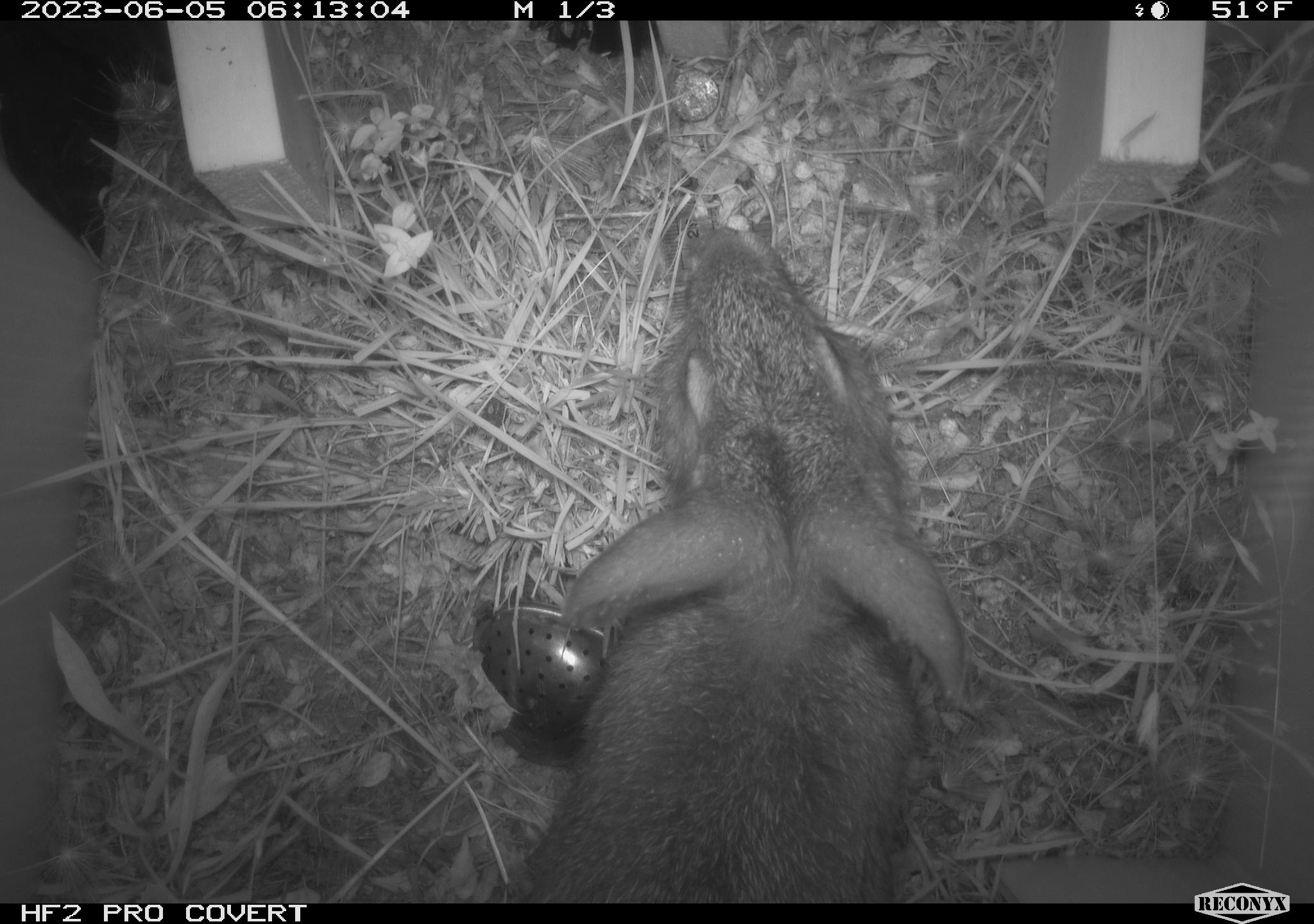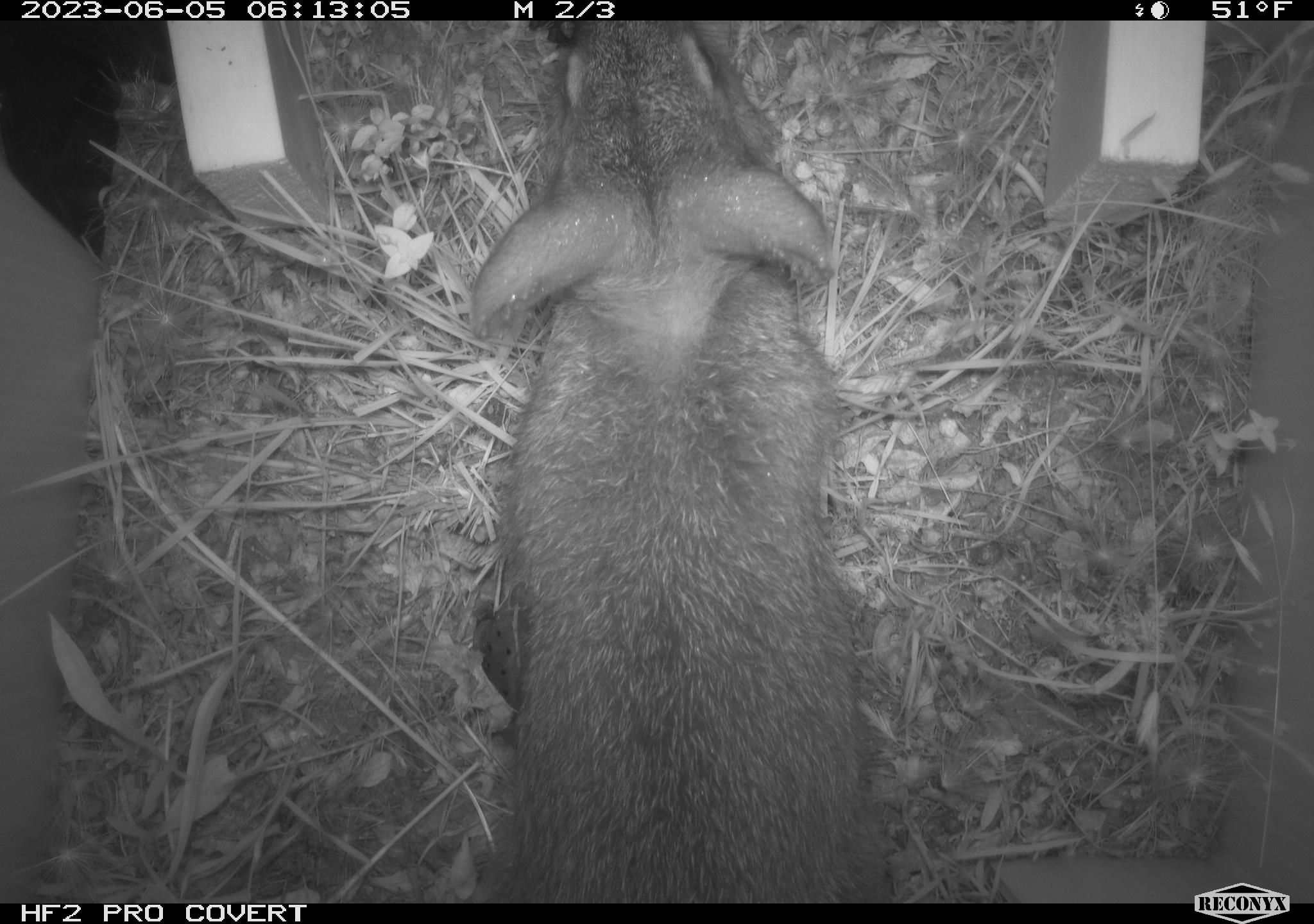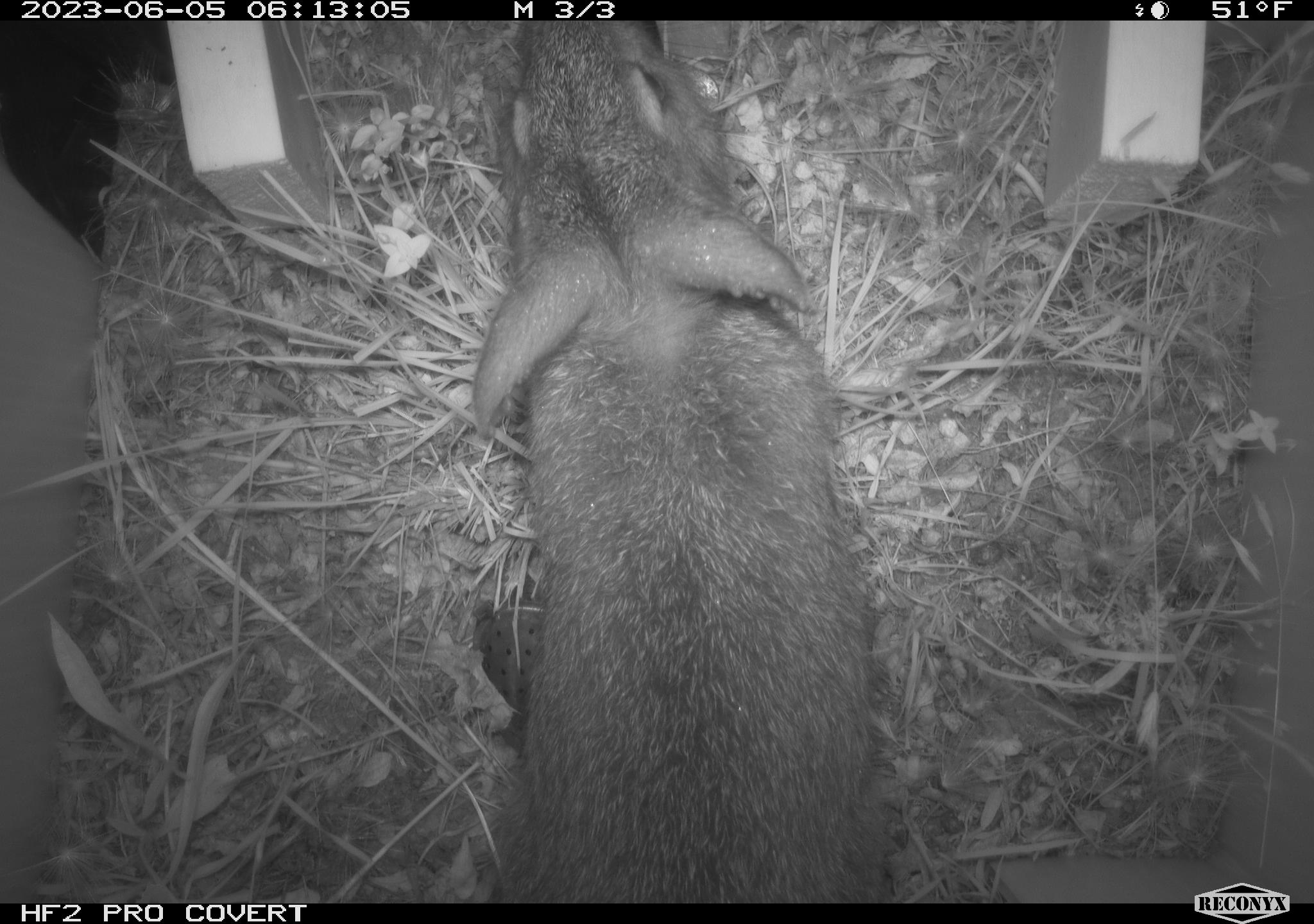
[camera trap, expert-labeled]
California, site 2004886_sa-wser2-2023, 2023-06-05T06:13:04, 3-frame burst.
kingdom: Animalia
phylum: Chordata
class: Mammalia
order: Lagomorpha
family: Leporidae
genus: Sylvilagus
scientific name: Sylvilagus bachmani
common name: brush rabbit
Brush rabbit (Sylvilagus bachmani).